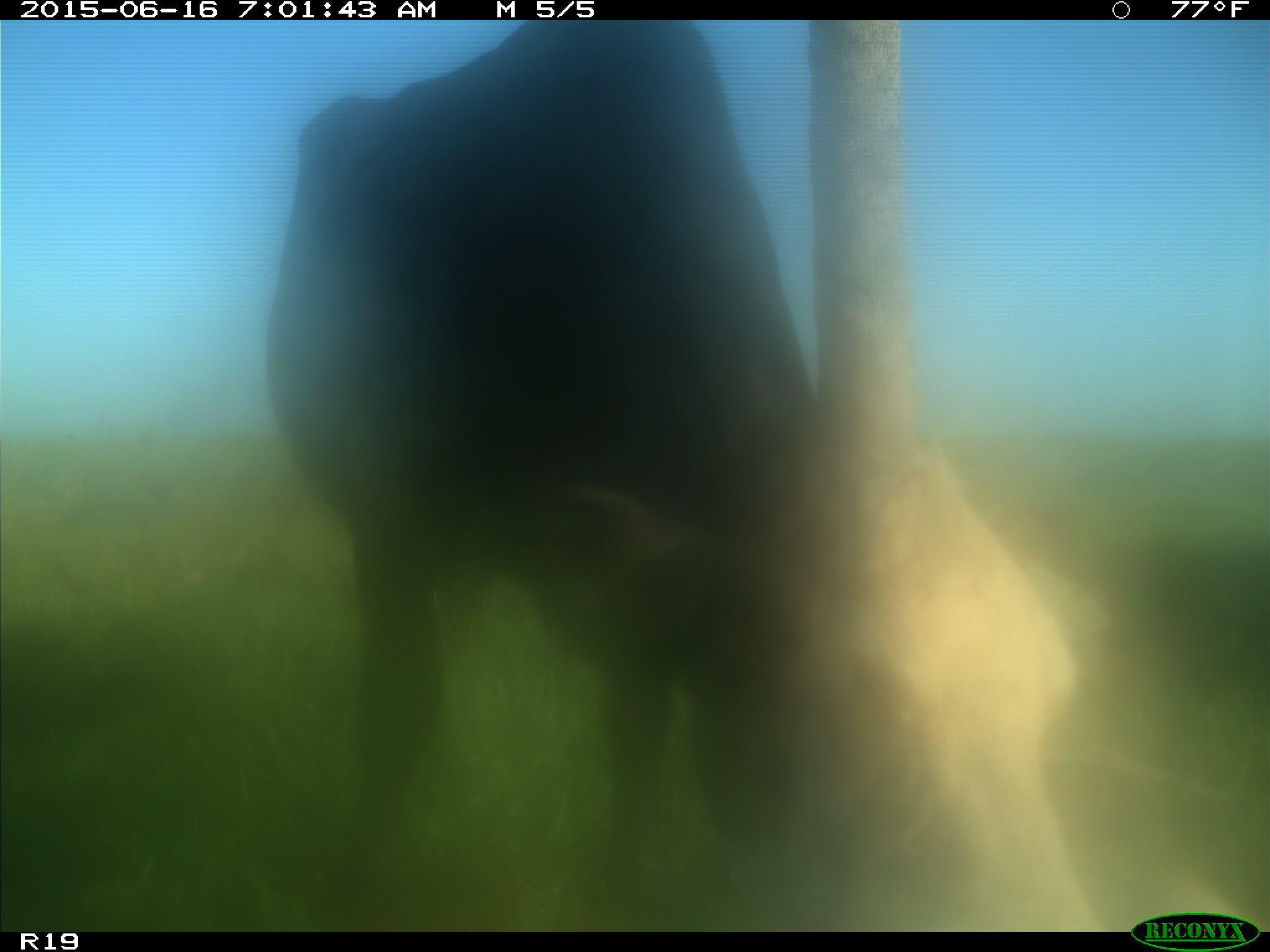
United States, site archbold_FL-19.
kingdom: Animalia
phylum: Chordata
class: Mammalia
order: Artiodactyla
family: Bovidae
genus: Bos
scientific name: Bos taurus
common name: domestic cow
Bos taurus (domestic cow).